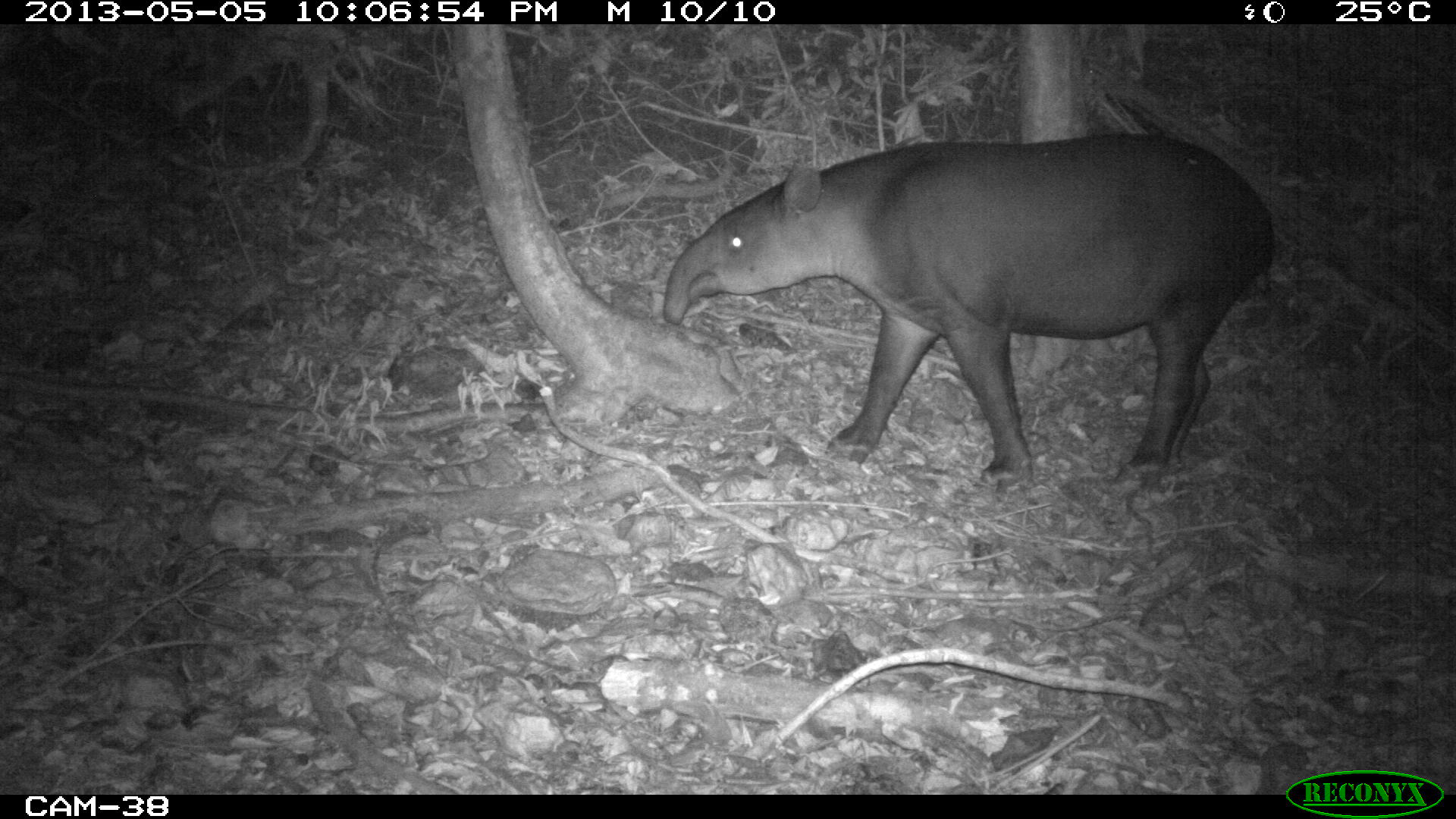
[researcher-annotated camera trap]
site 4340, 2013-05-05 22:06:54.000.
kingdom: Animalia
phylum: Chordata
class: Mammalia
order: Perissodactyla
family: Tapiridae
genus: Tapirus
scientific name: Tapirus bairdii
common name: baird's tapir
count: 1